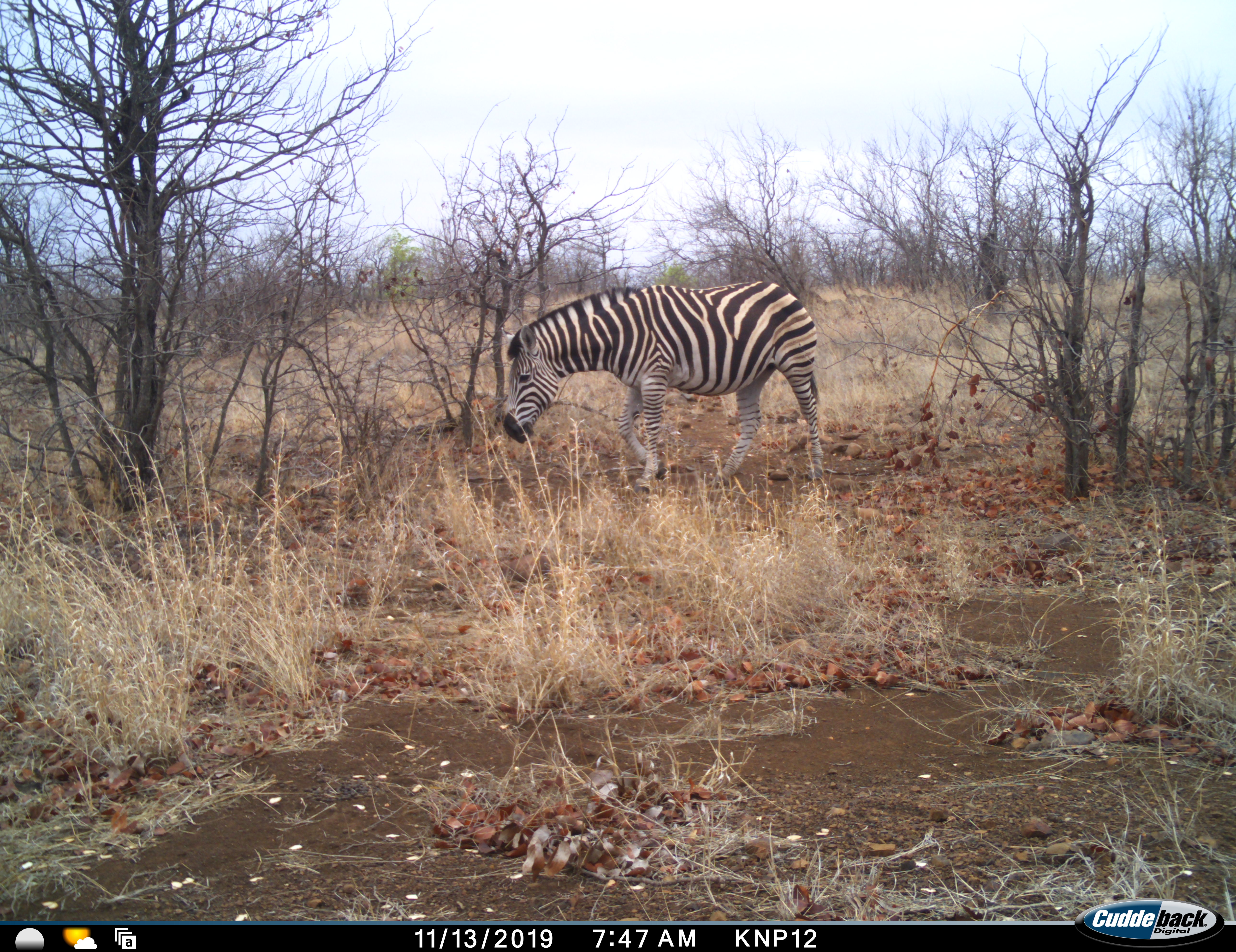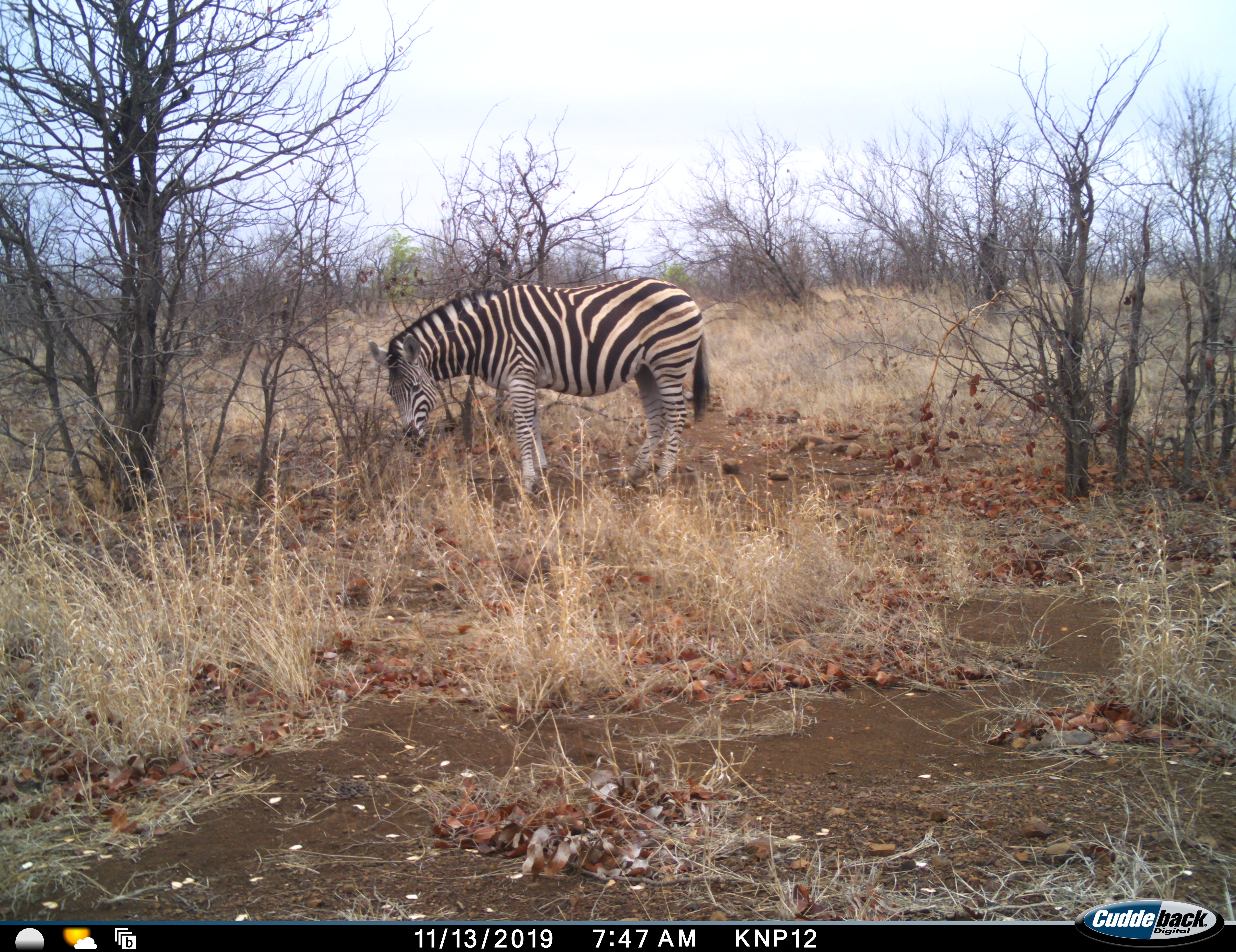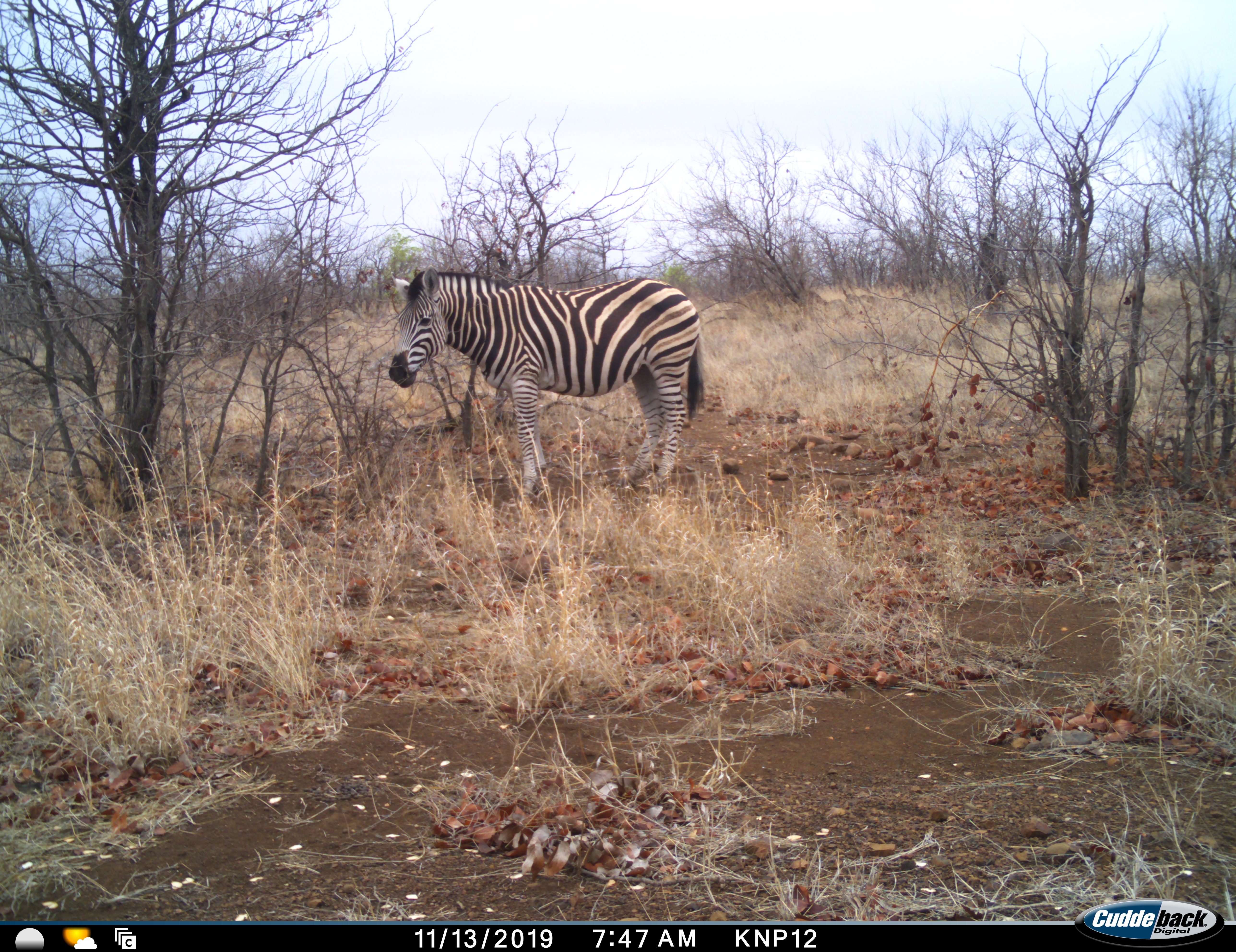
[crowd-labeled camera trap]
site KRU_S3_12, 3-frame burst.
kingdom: Animalia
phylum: Chordata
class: Mammalia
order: Perissodactyla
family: Equidae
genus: Equus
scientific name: Equus quagga burchellii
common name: burchell's zebra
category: zebraburchells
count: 1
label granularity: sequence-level